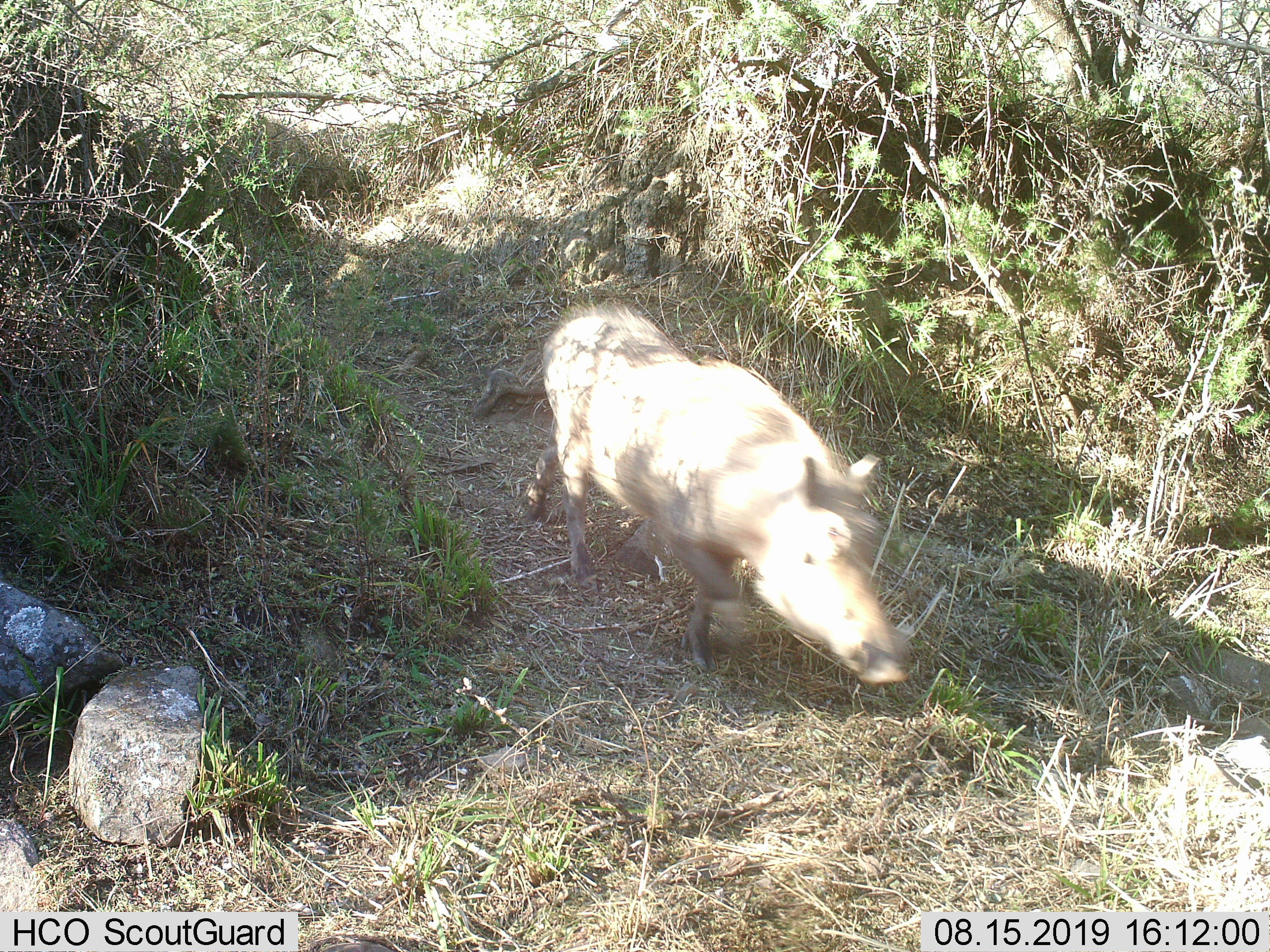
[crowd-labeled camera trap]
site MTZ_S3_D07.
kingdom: Animalia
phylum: Chordata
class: Mammalia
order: Artiodactyla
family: Suidae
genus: Phacochoerus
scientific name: Phacochoerus africanus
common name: warthog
Warthog (Phacochoerus africanus), count 1. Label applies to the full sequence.